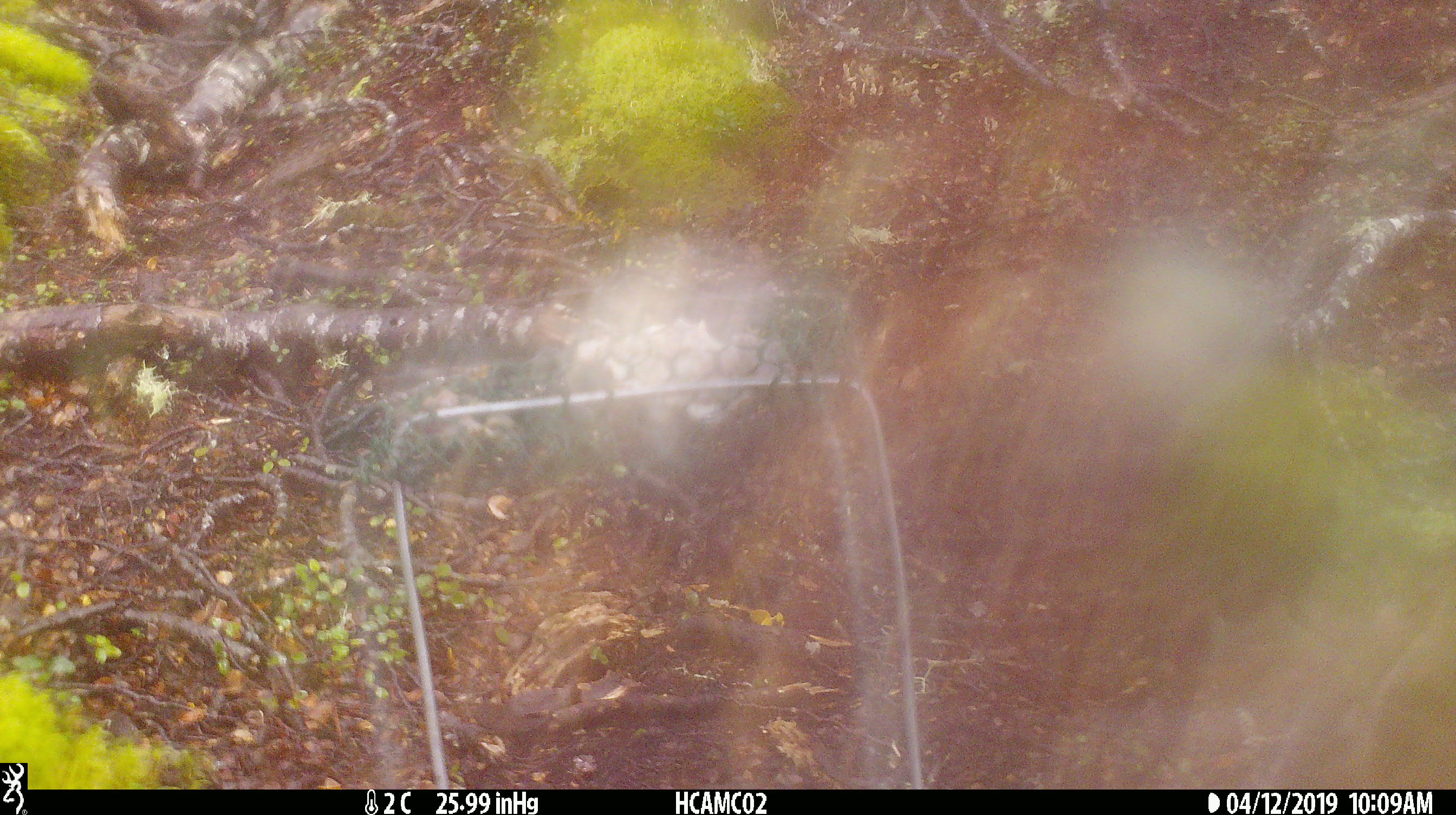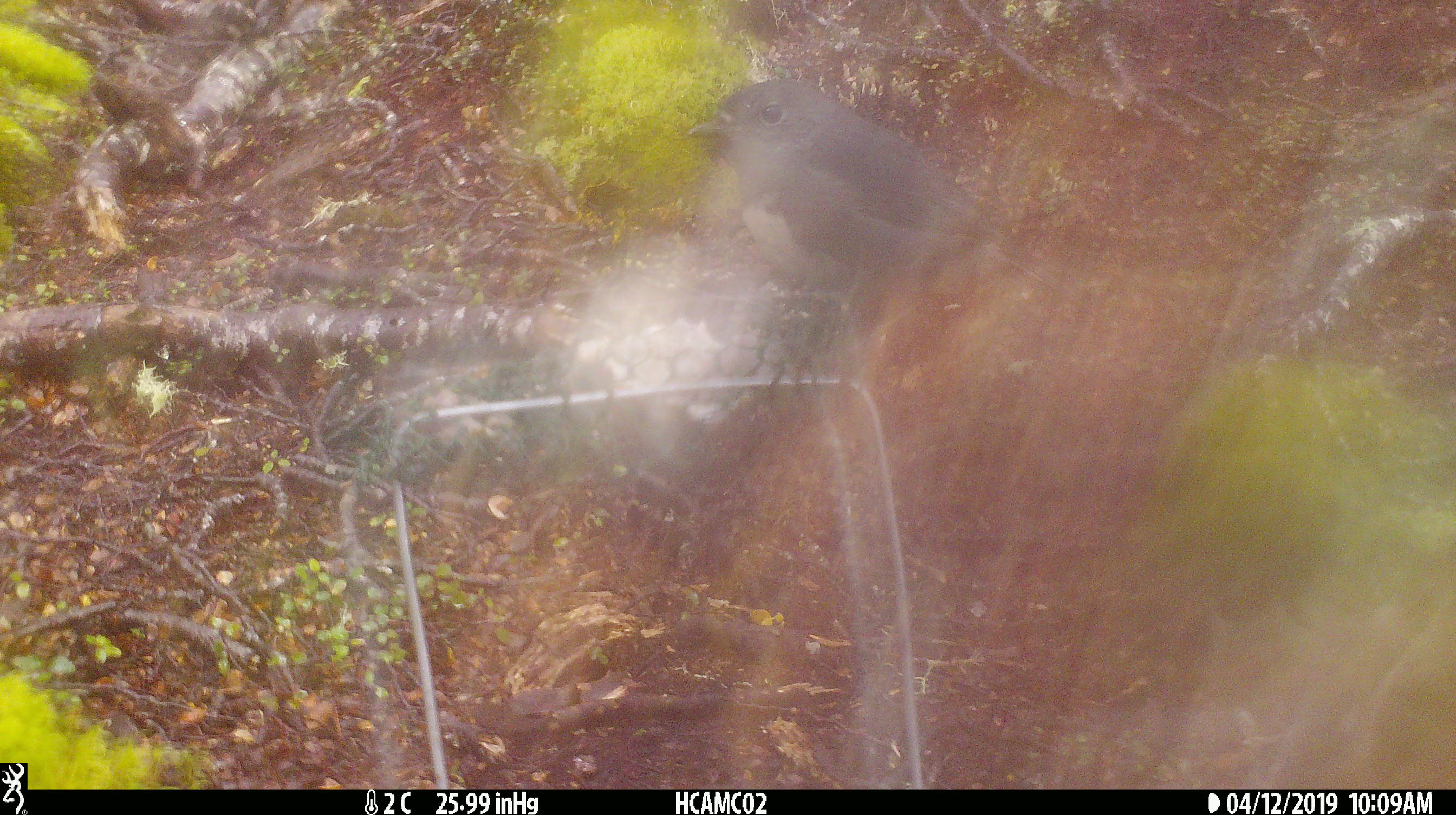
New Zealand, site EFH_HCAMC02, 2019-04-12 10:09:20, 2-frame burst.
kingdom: Animalia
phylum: Chordata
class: Aves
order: Passeriformes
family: Petroicidae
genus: Petroica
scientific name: Petroica macrocephala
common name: tomtit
Tomtit (Petroica macrocephala).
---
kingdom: Animalia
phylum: Chordata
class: Aves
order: Passeriformes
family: Petroicidae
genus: Petroica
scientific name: Petroica australis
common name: new zealand robin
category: robin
Robin (new zealand robin) (Petroica australis).